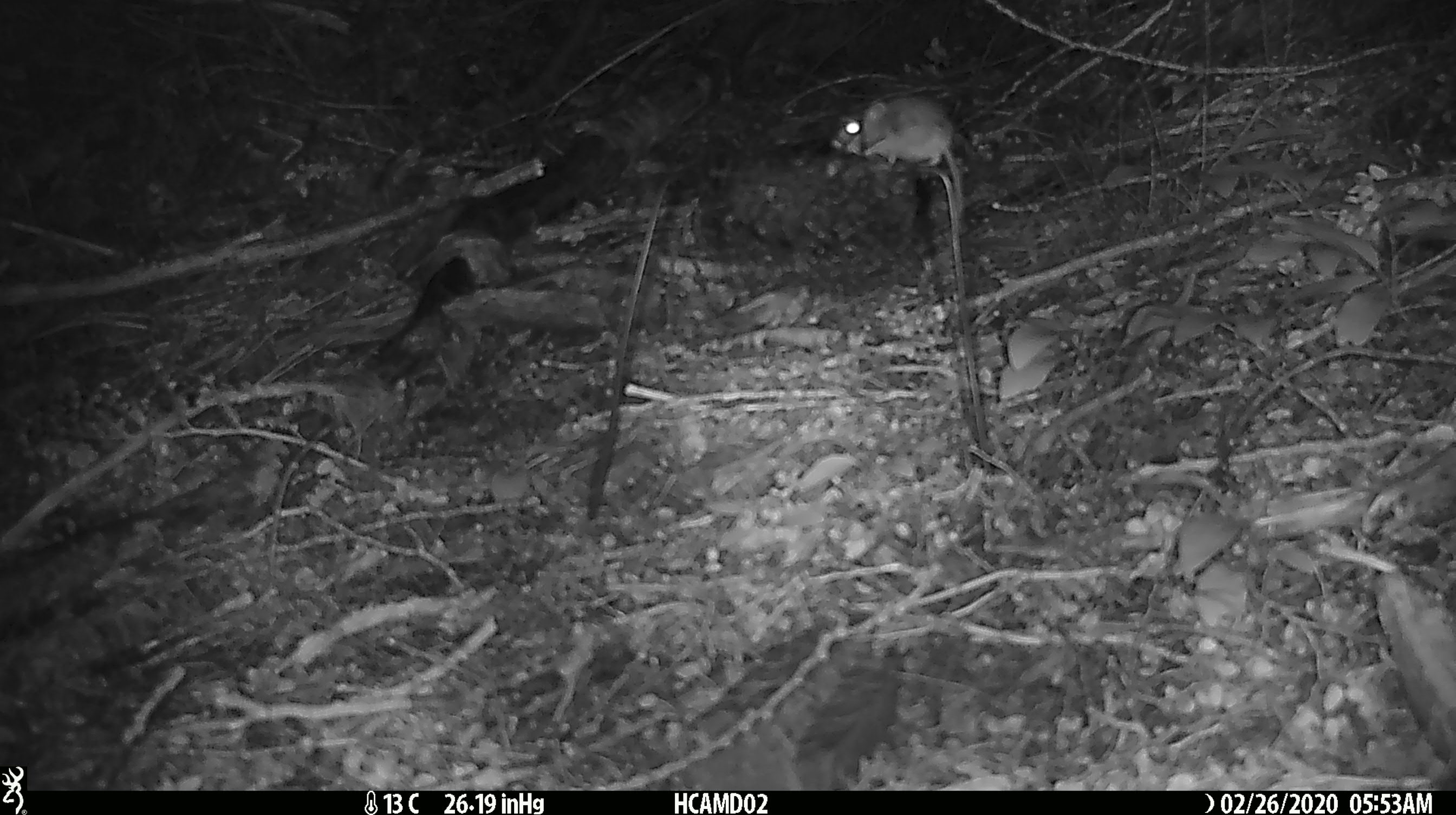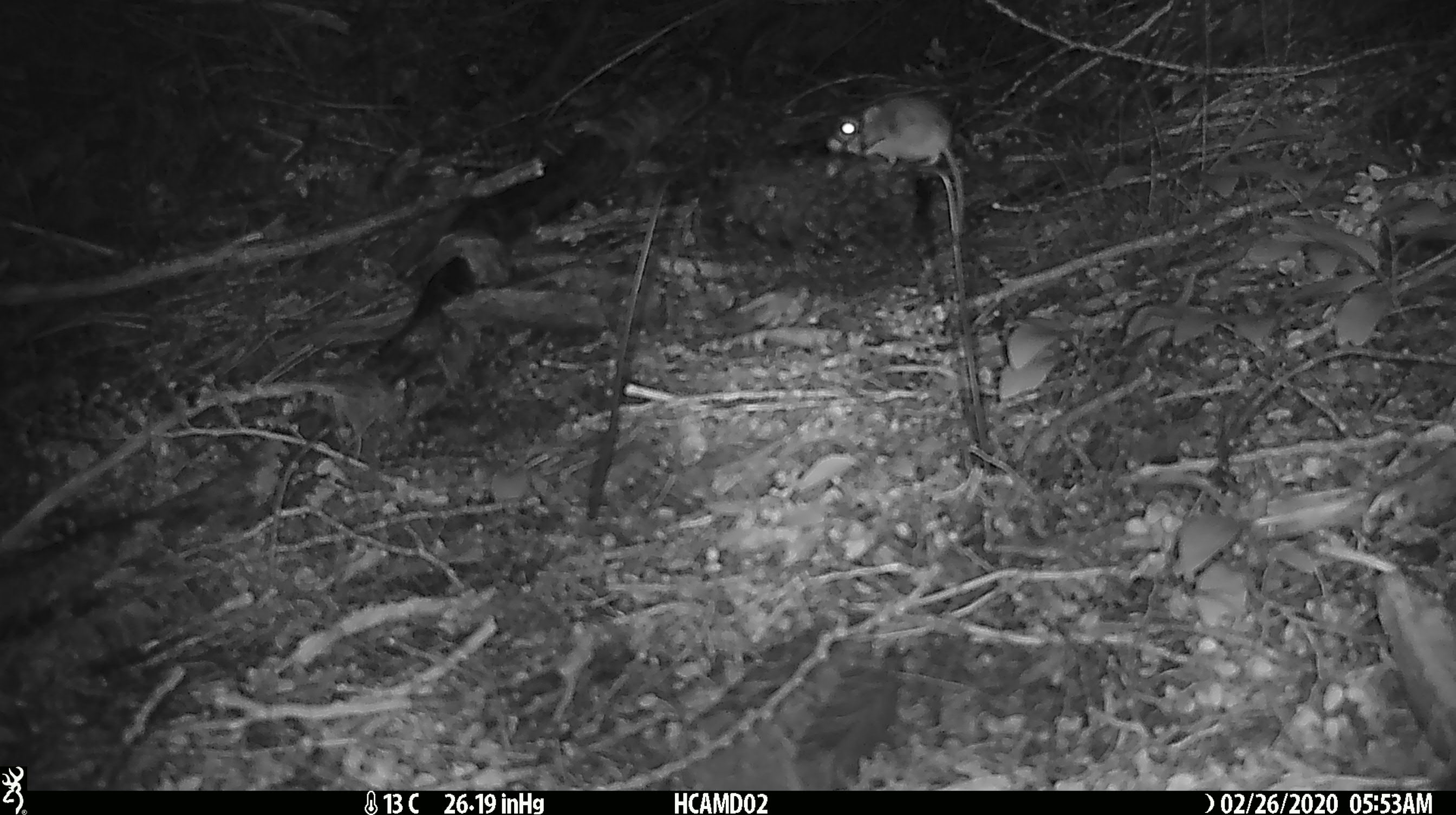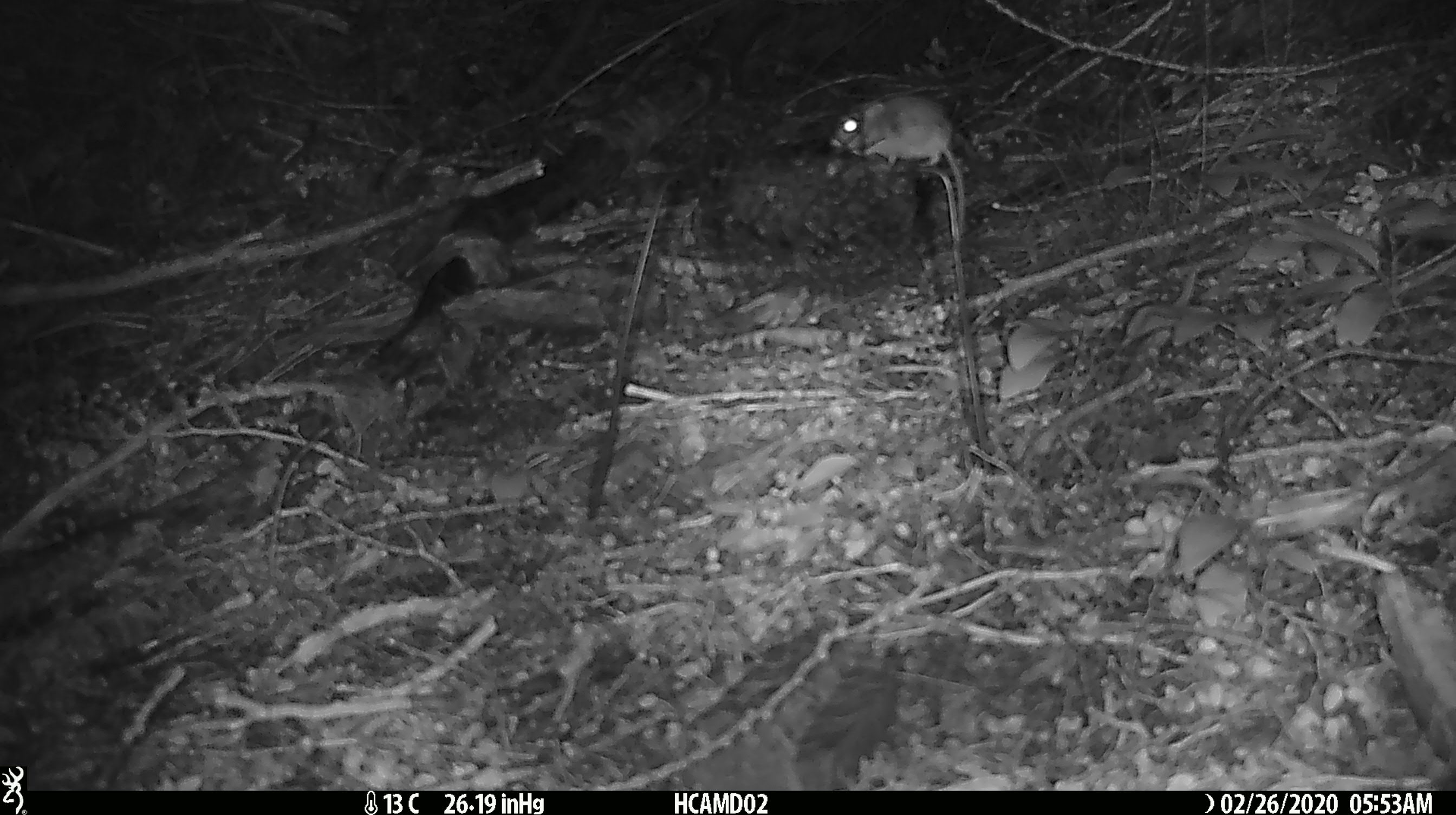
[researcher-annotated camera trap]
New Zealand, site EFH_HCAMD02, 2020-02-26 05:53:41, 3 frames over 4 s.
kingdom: Animalia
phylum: Chordata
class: Mammalia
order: Rodentia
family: Muridae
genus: Mus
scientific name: Mus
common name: mouse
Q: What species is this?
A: Mouse (Mus).